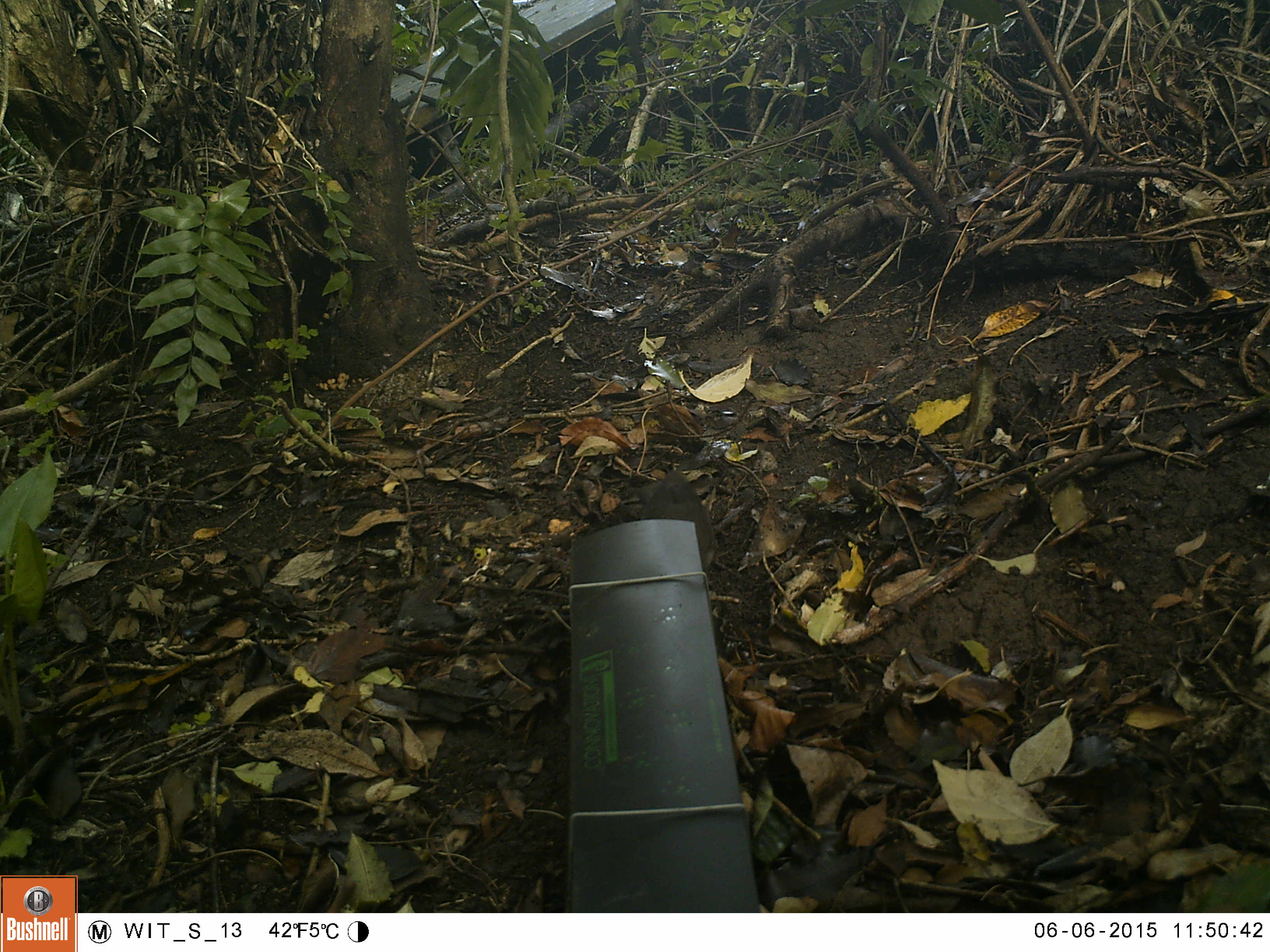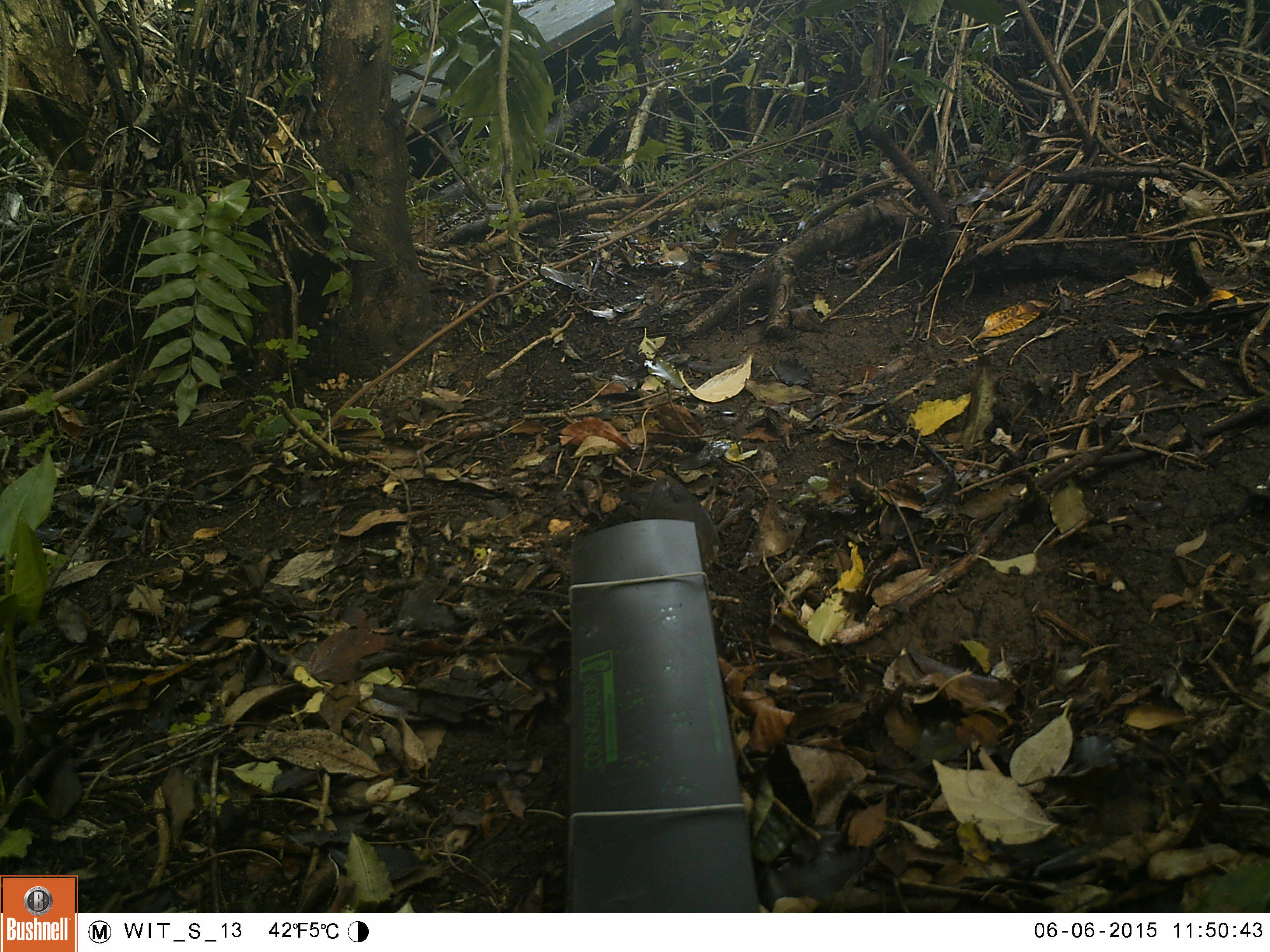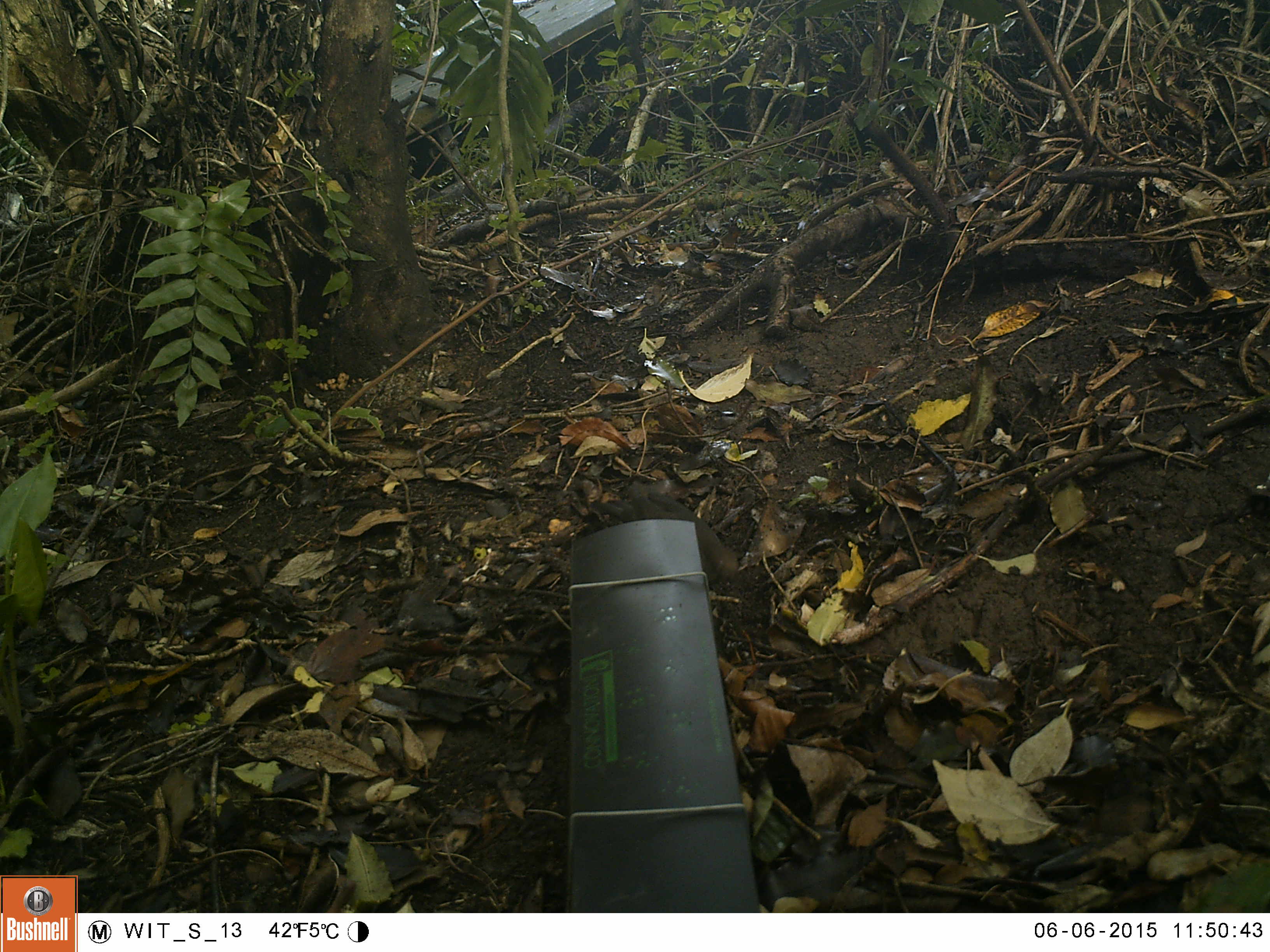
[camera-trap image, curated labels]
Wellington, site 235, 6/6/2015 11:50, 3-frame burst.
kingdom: Animalia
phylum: Chordata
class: Aves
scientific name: Aves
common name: bird